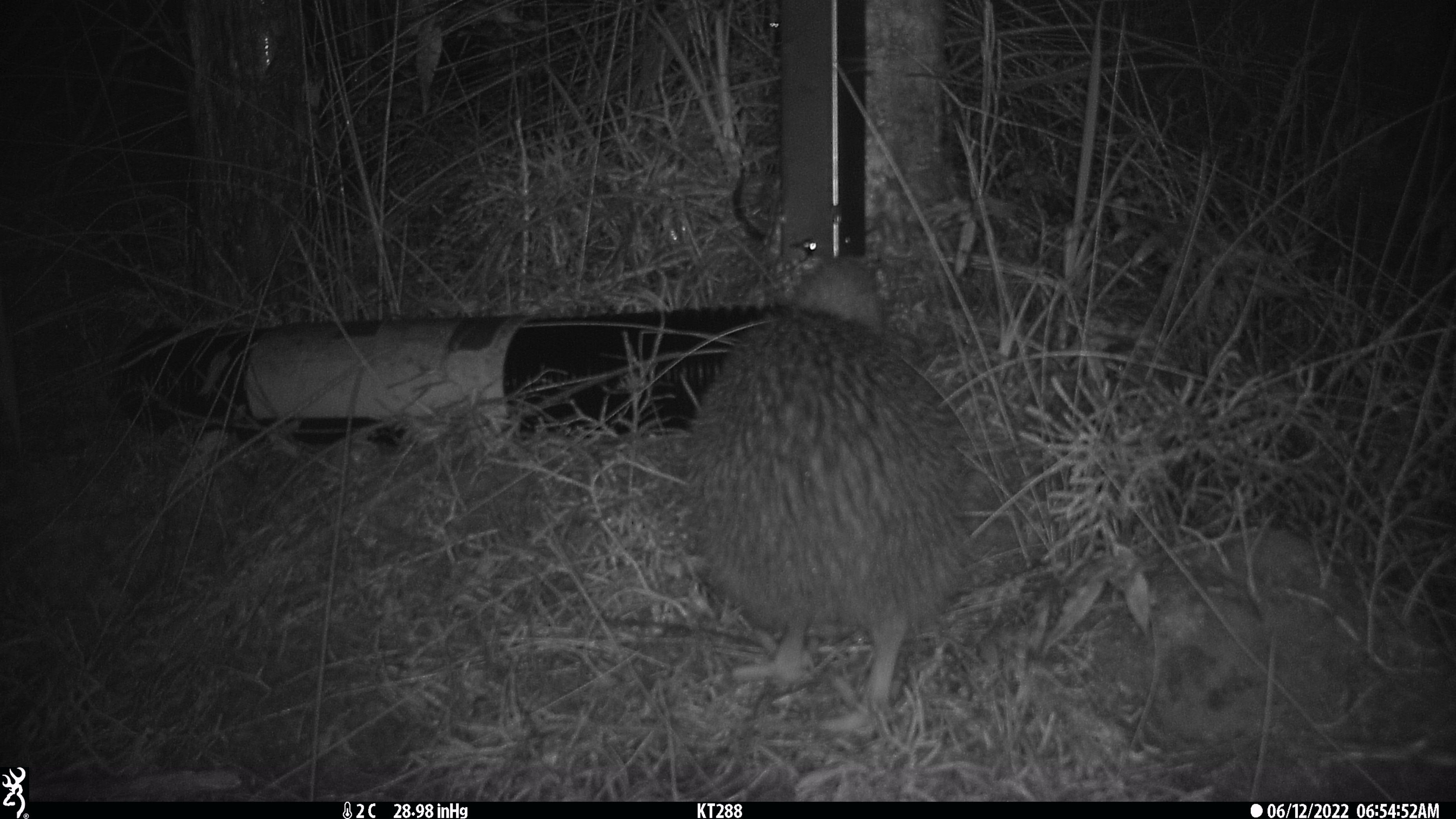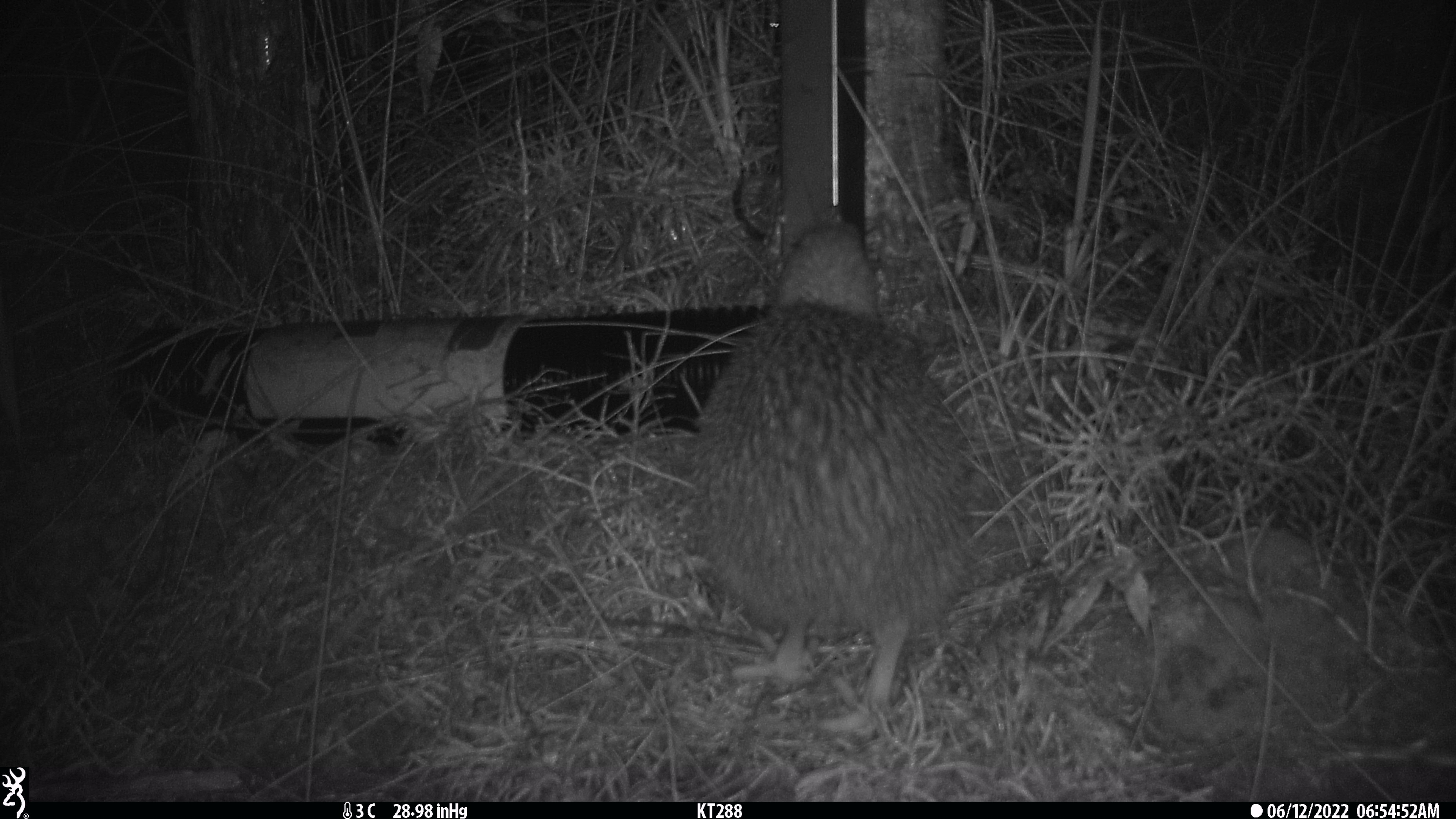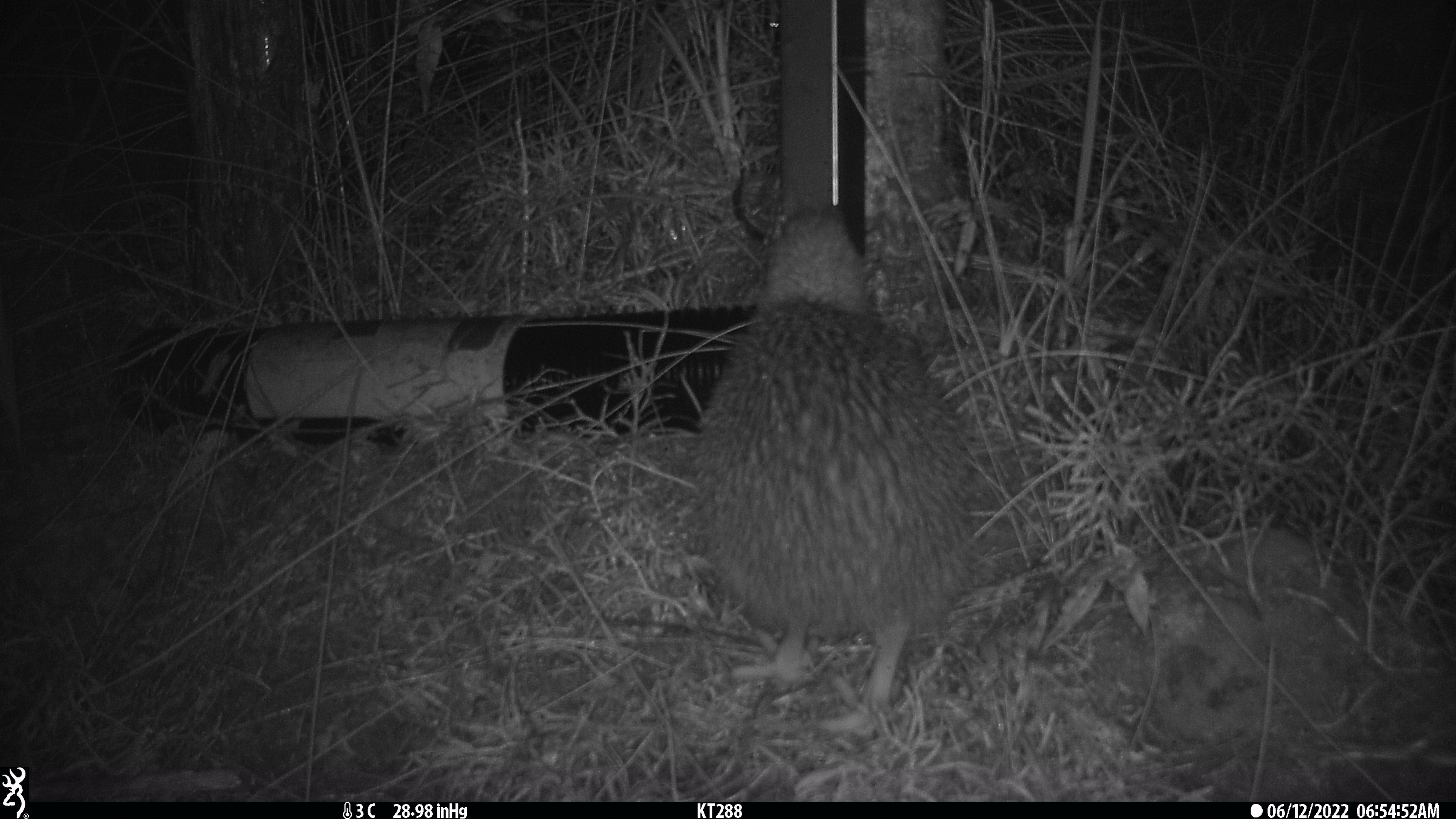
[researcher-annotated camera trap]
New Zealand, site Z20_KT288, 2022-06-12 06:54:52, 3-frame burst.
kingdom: Animalia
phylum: Chordata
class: Aves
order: Apterygiformes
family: Apterygidae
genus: Apteryx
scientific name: Apteryx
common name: kiwi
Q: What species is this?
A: Kiwi (Apteryx).